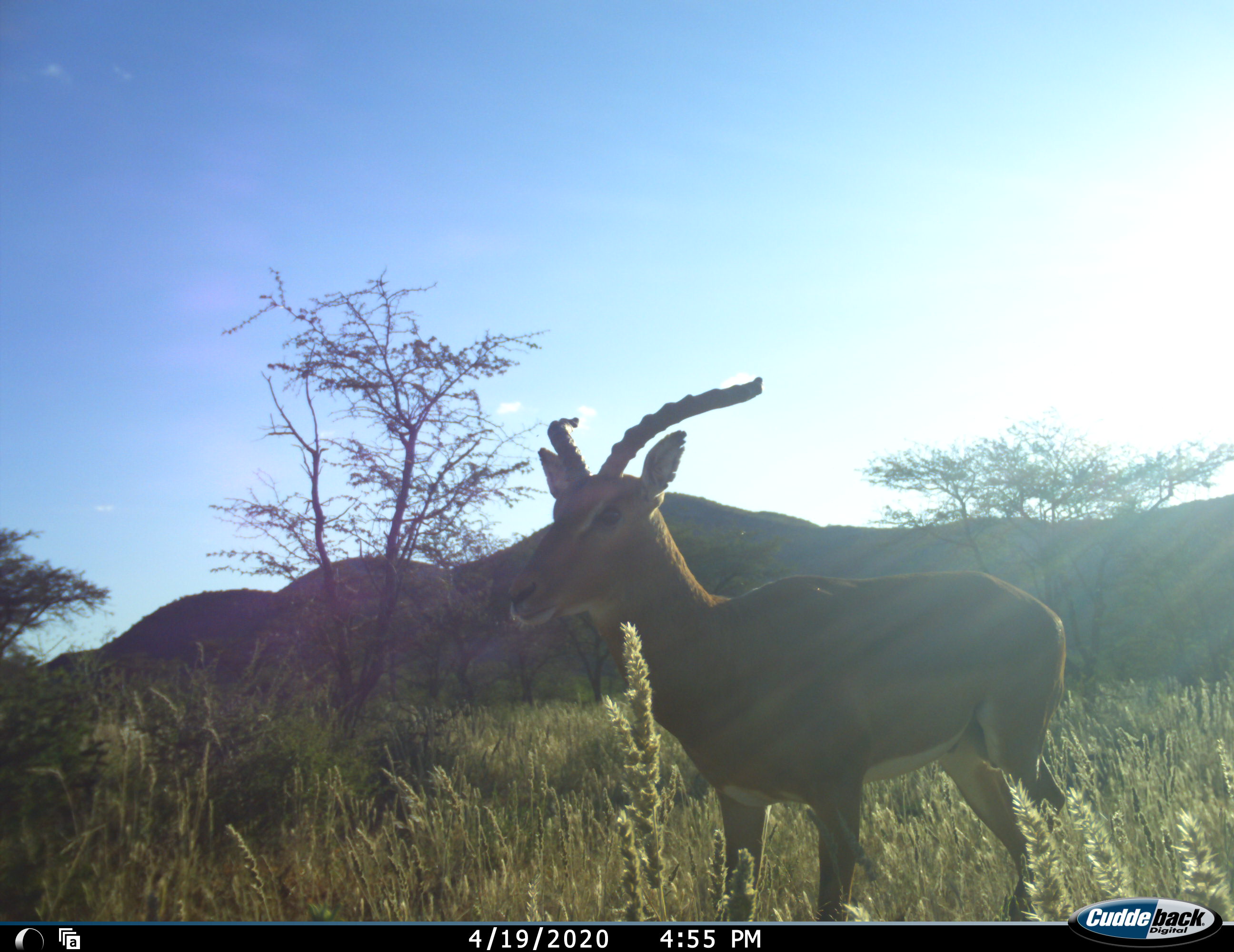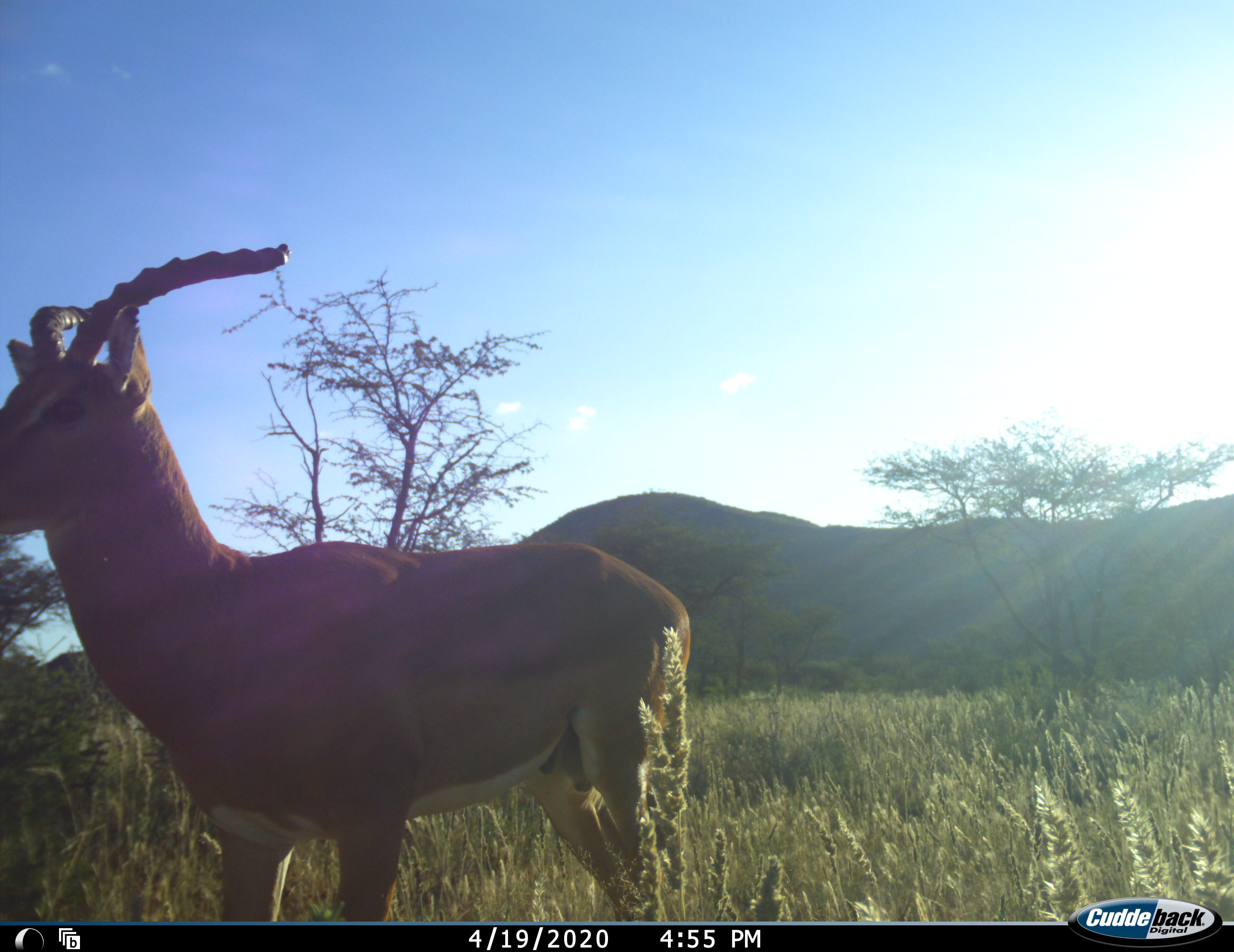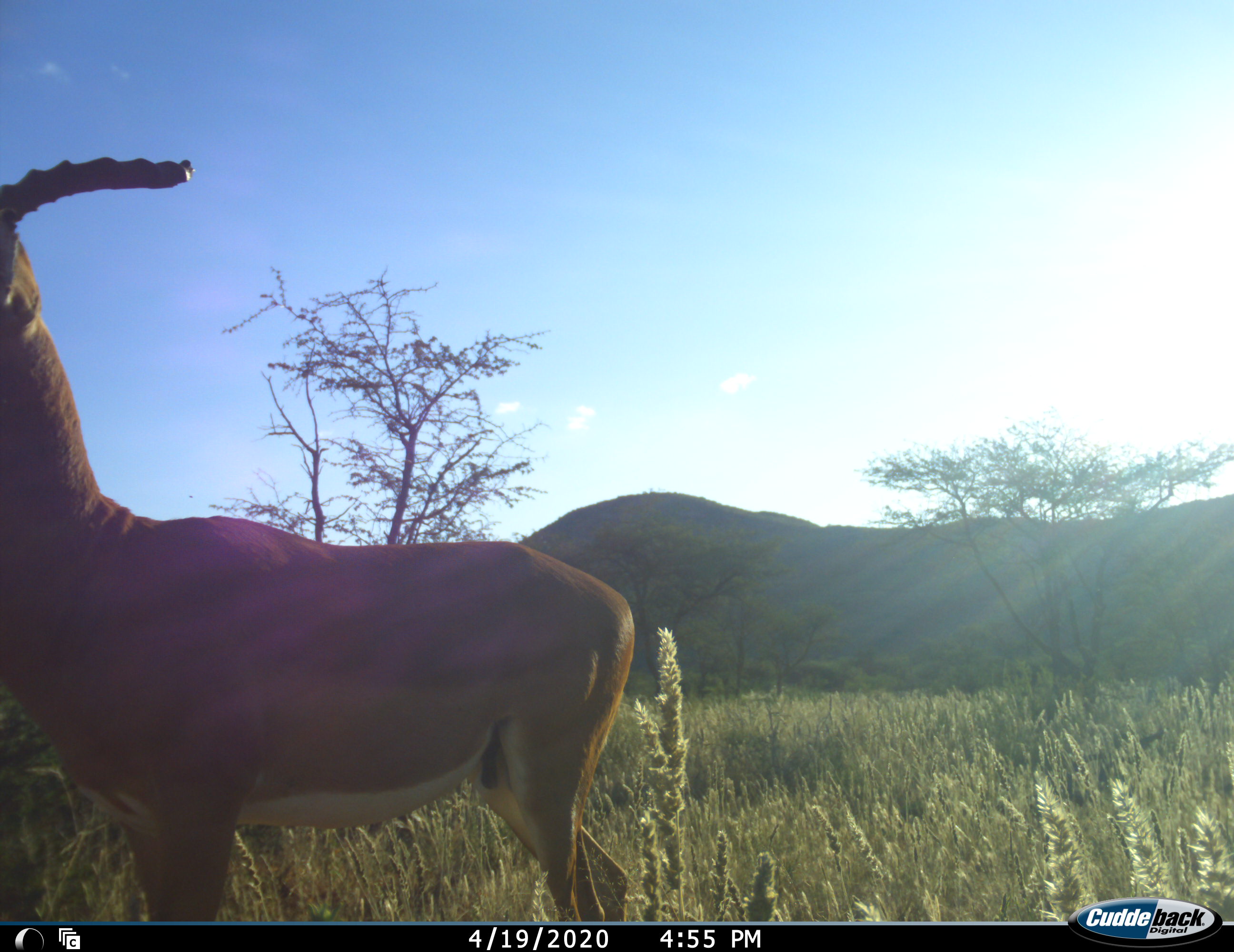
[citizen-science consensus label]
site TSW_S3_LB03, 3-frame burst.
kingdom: Animalia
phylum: Chordata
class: Mammalia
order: Artiodactyla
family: Bovidae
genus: Aepyceros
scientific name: Aepyceros melampus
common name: impala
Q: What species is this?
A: Impala (Aepyceros melampus).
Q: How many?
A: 1.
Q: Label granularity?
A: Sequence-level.